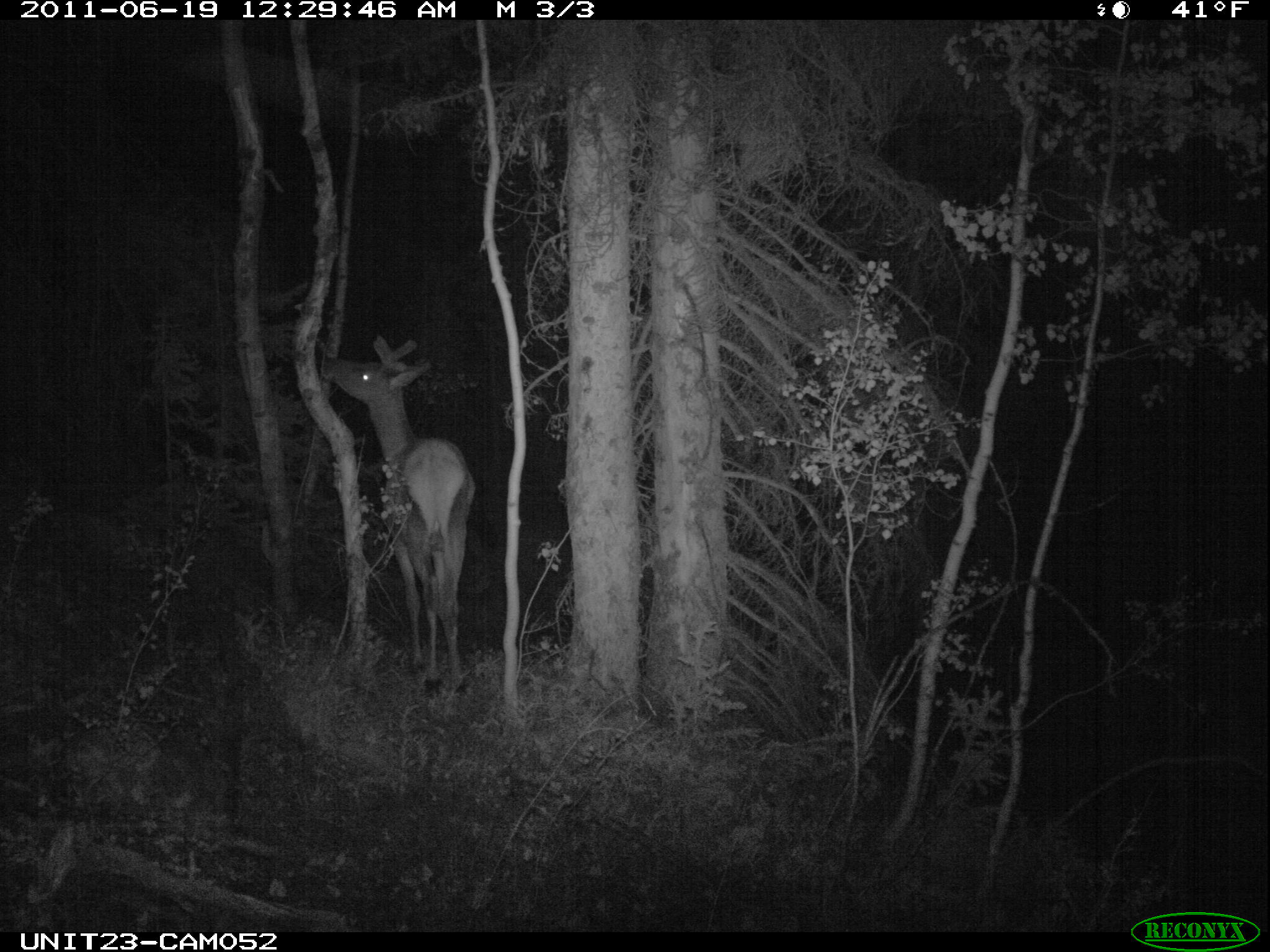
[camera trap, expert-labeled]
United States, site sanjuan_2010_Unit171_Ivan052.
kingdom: Animalia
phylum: Chordata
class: Mammalia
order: Artiodactyla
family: Cervidae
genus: Cervus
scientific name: Cervus elaphus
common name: red deer